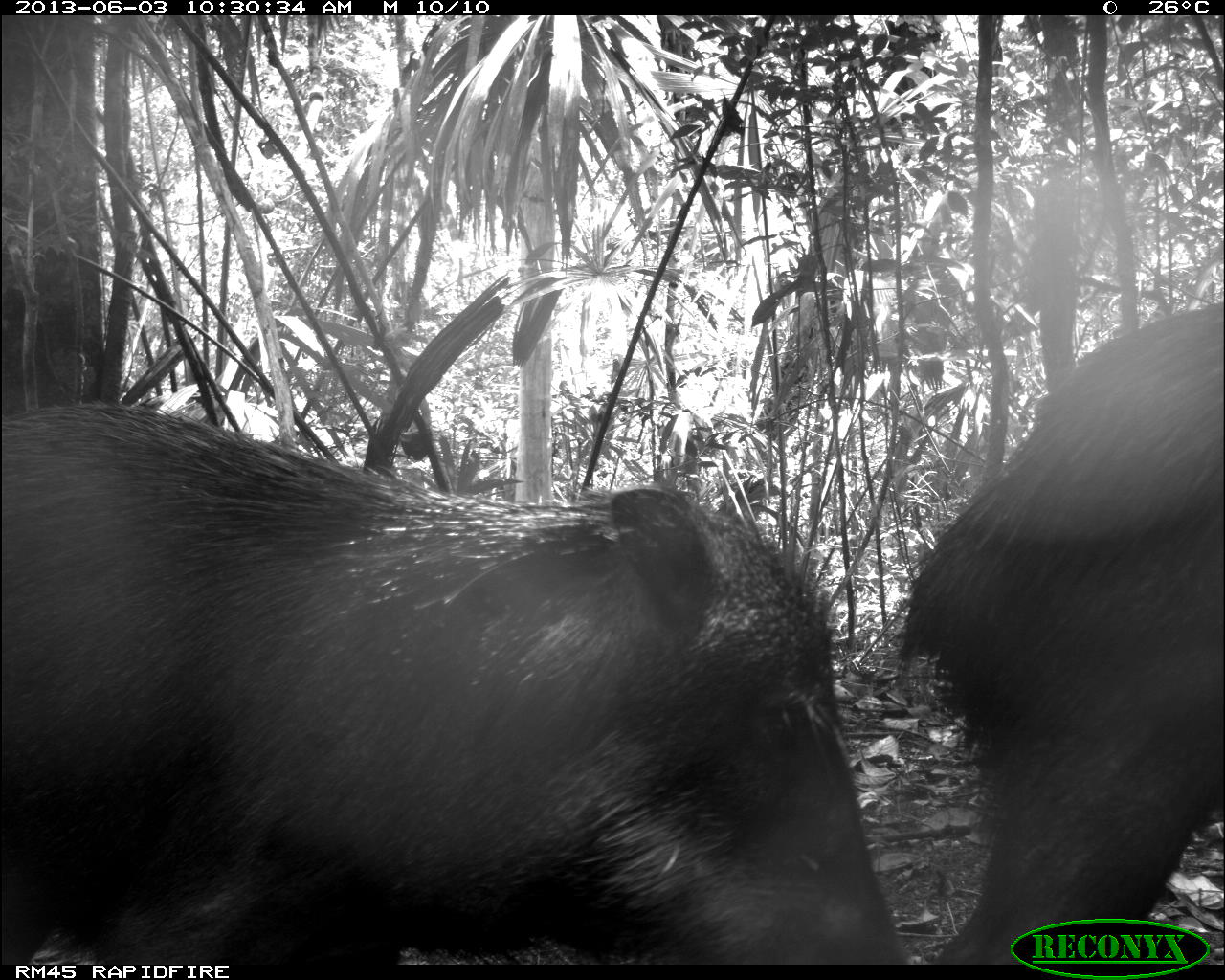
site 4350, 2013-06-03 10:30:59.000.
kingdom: Animalia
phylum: Chordata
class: Mammalia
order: Artiodactyla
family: Tayassuidae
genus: Tayassu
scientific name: Tayassu pecari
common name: white-lipped peccary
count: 6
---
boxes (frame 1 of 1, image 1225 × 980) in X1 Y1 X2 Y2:
tayassu pecari: 0 394 913 963; 855 300 1225 964